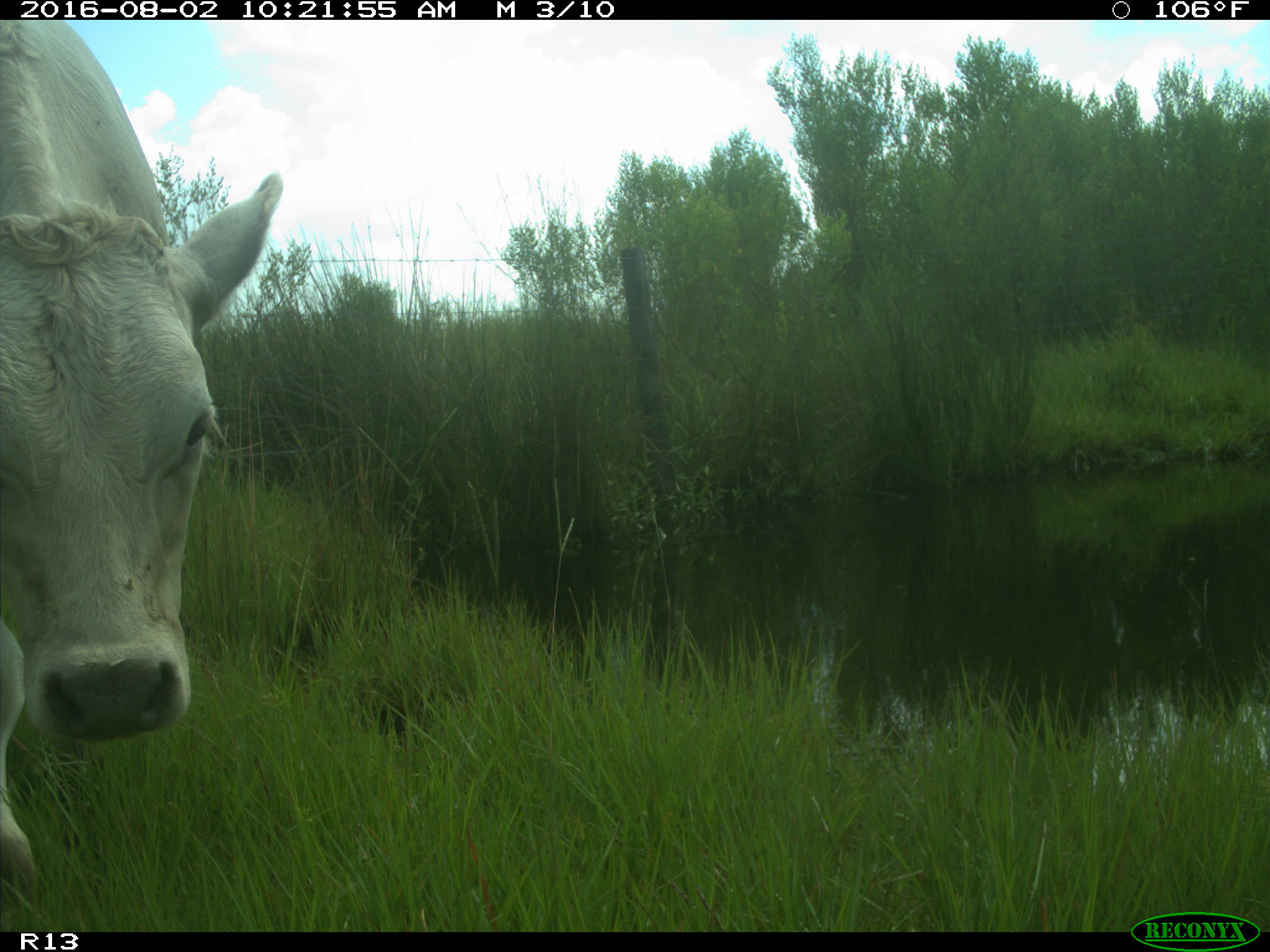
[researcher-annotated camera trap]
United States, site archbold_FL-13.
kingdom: Animalia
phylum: Chordata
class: Mammalia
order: Artiodactyla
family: Bovidae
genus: Bos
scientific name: Bos taurus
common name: domestic cow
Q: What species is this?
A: Bos taurus (domestic cow).